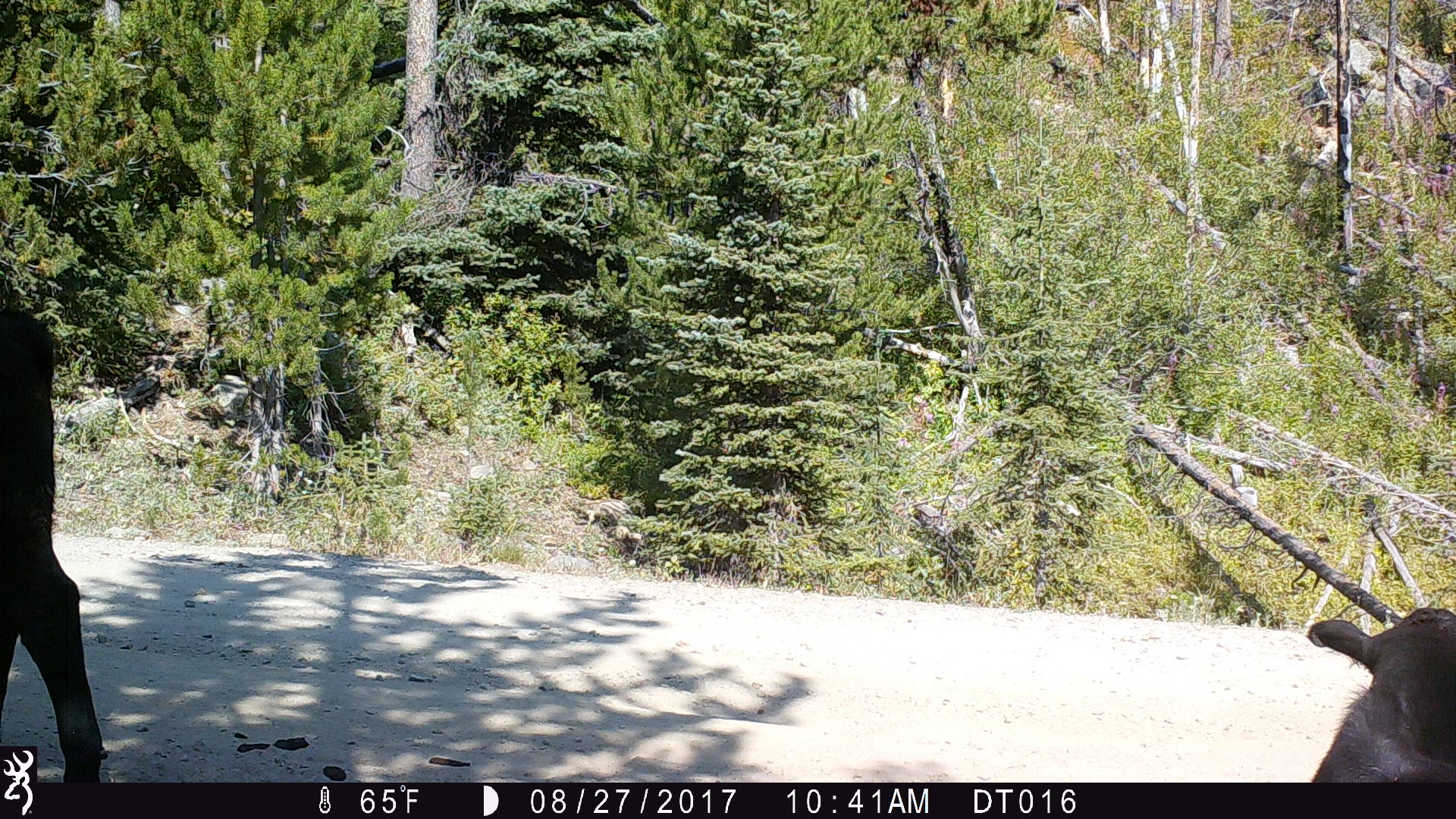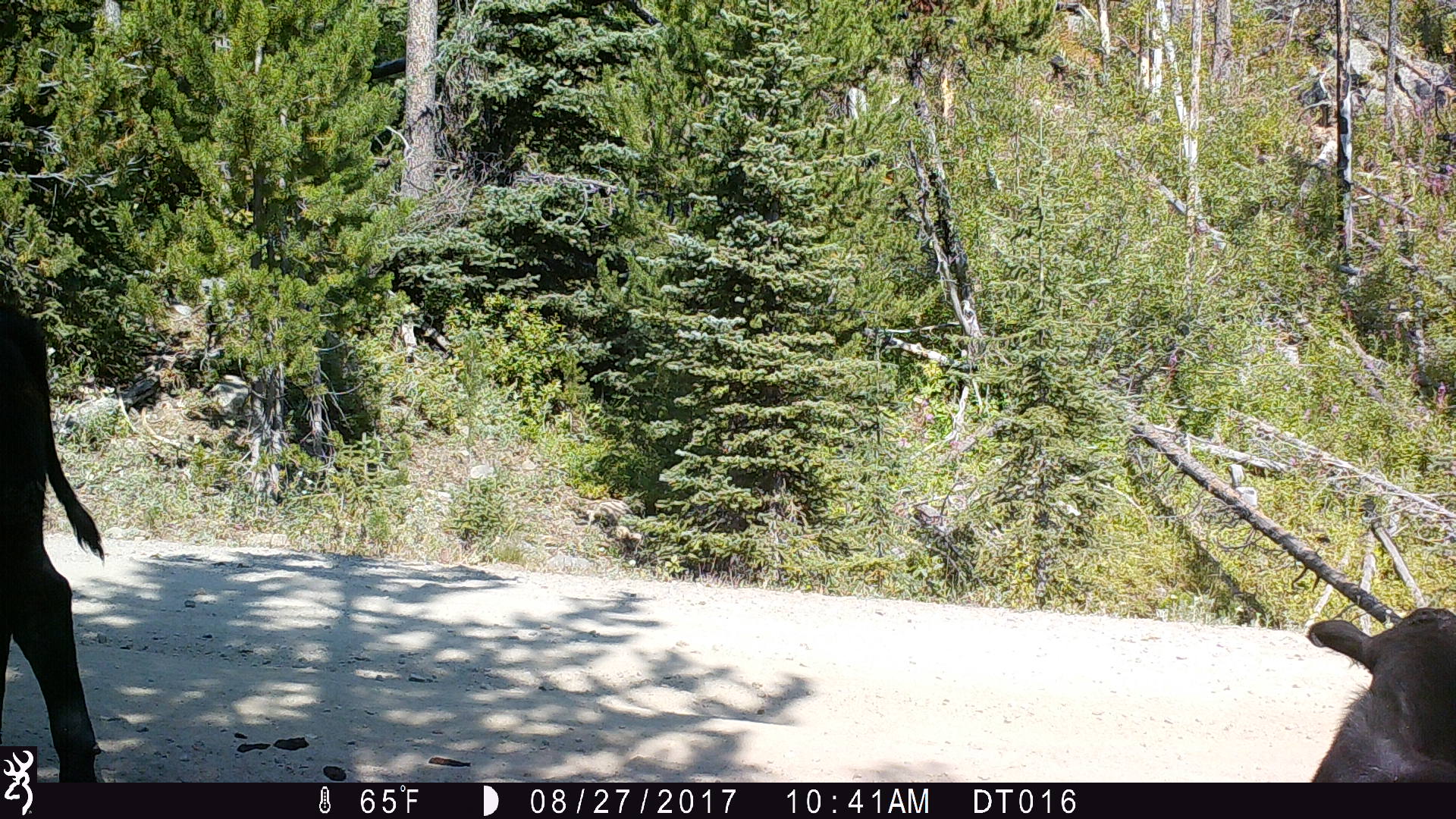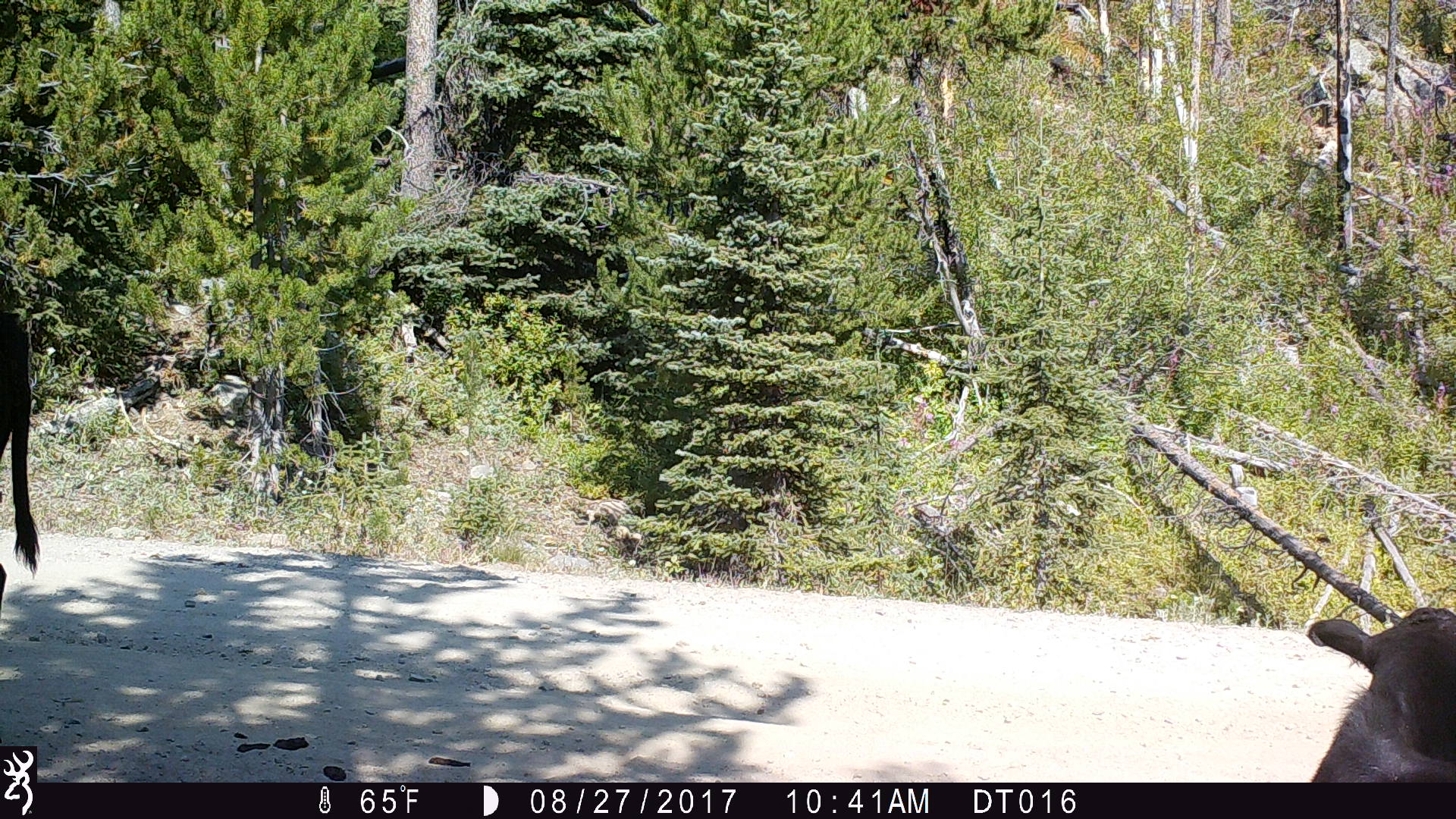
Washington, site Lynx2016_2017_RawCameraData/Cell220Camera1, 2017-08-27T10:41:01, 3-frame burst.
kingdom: Animalia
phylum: Chordata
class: Mammalia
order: Artiodactyla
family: Bovidae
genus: Bos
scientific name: Bos taurus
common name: domestic cattle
Domestic cattle (Bos taurus). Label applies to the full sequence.